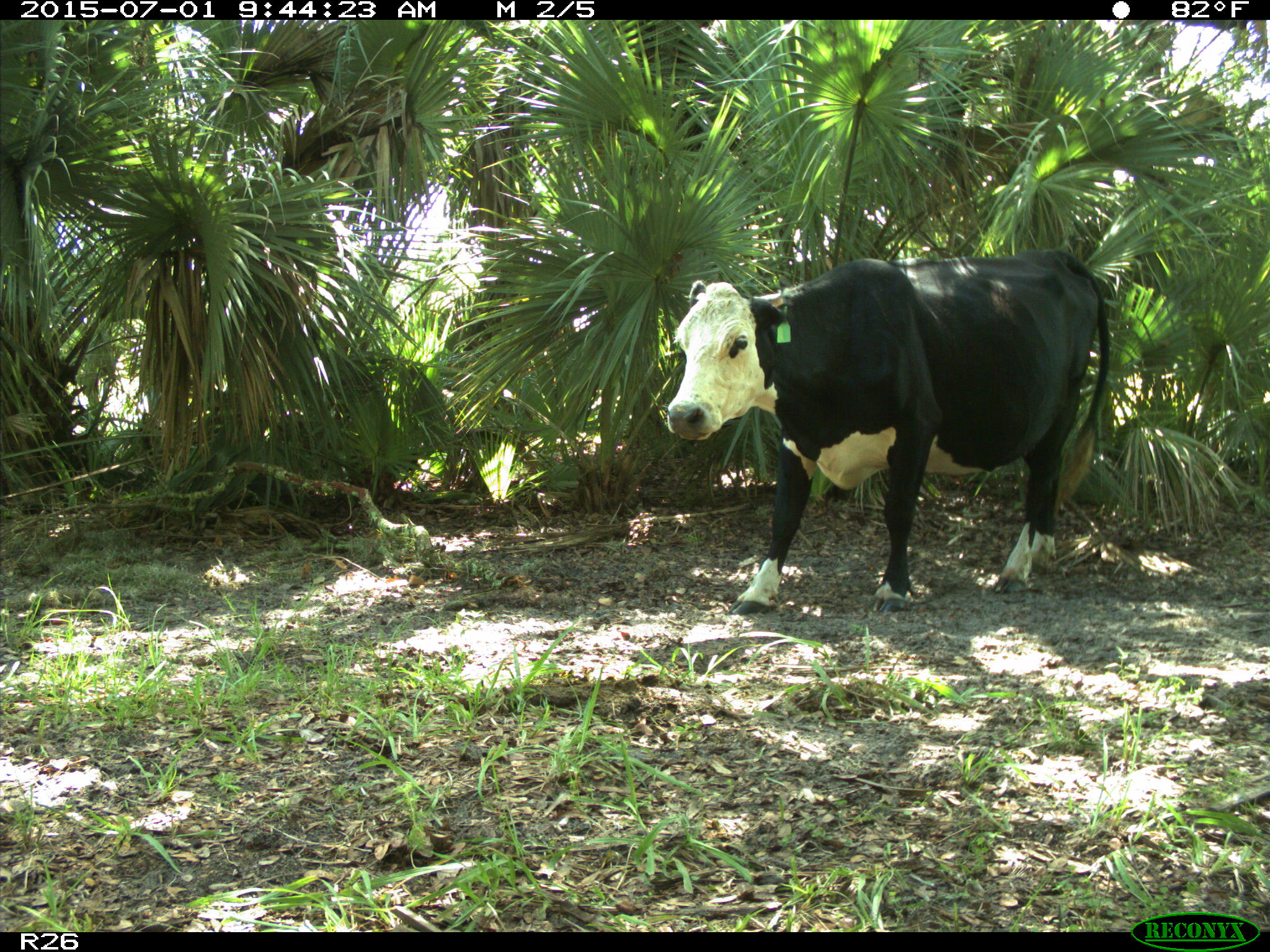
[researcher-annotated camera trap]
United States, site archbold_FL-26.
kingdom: Animalia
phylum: Chordata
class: Mammalia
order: Artiodactyla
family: Bovidae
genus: Bos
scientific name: Bos taurus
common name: domestic cow